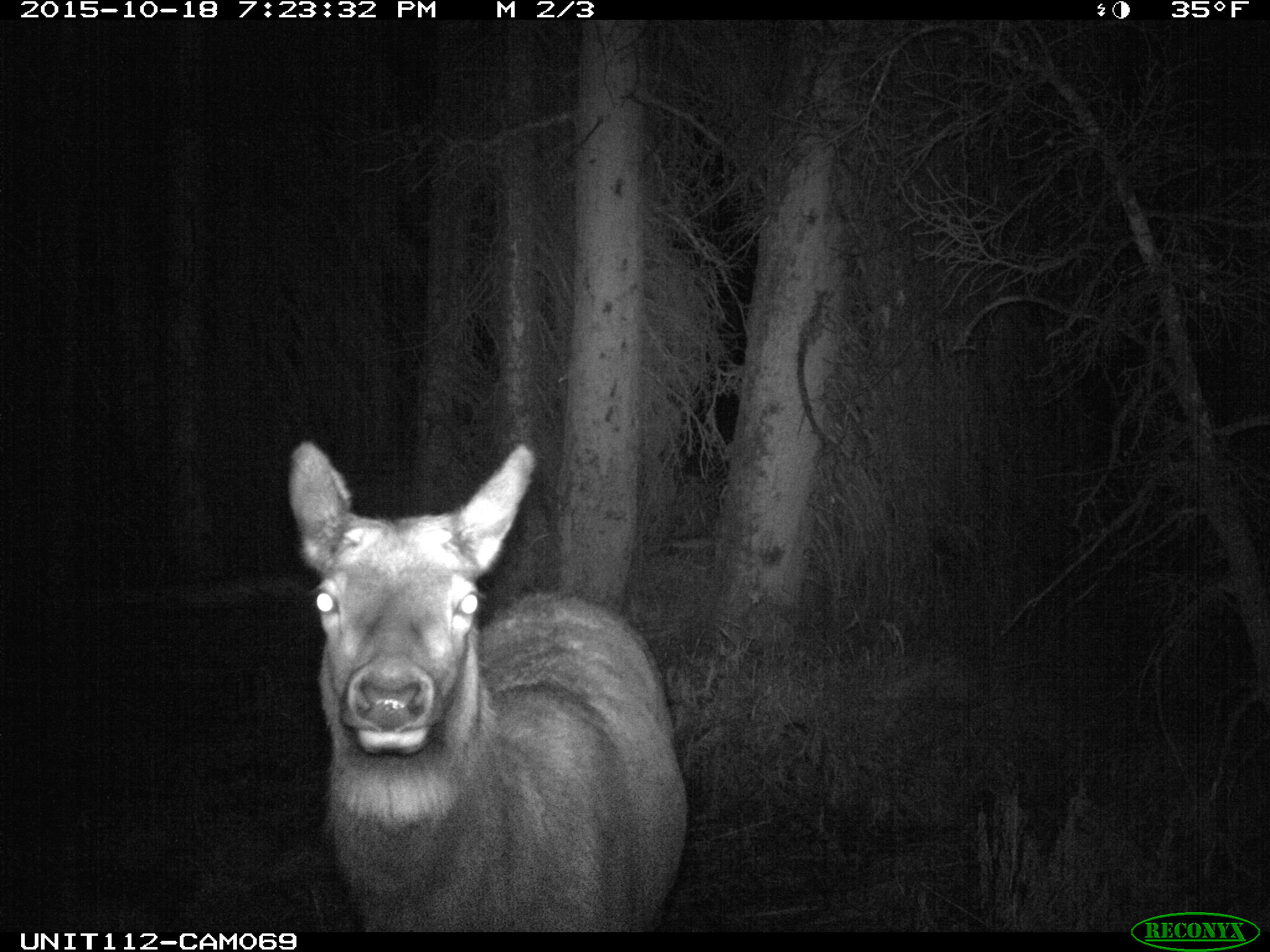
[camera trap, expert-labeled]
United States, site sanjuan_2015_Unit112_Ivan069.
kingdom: Animalia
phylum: Chordata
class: Mammalia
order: Artiodactyla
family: Cervidae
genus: Cervus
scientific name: Cervus elaphus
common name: red deer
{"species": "Cervus elaphus (red deer)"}